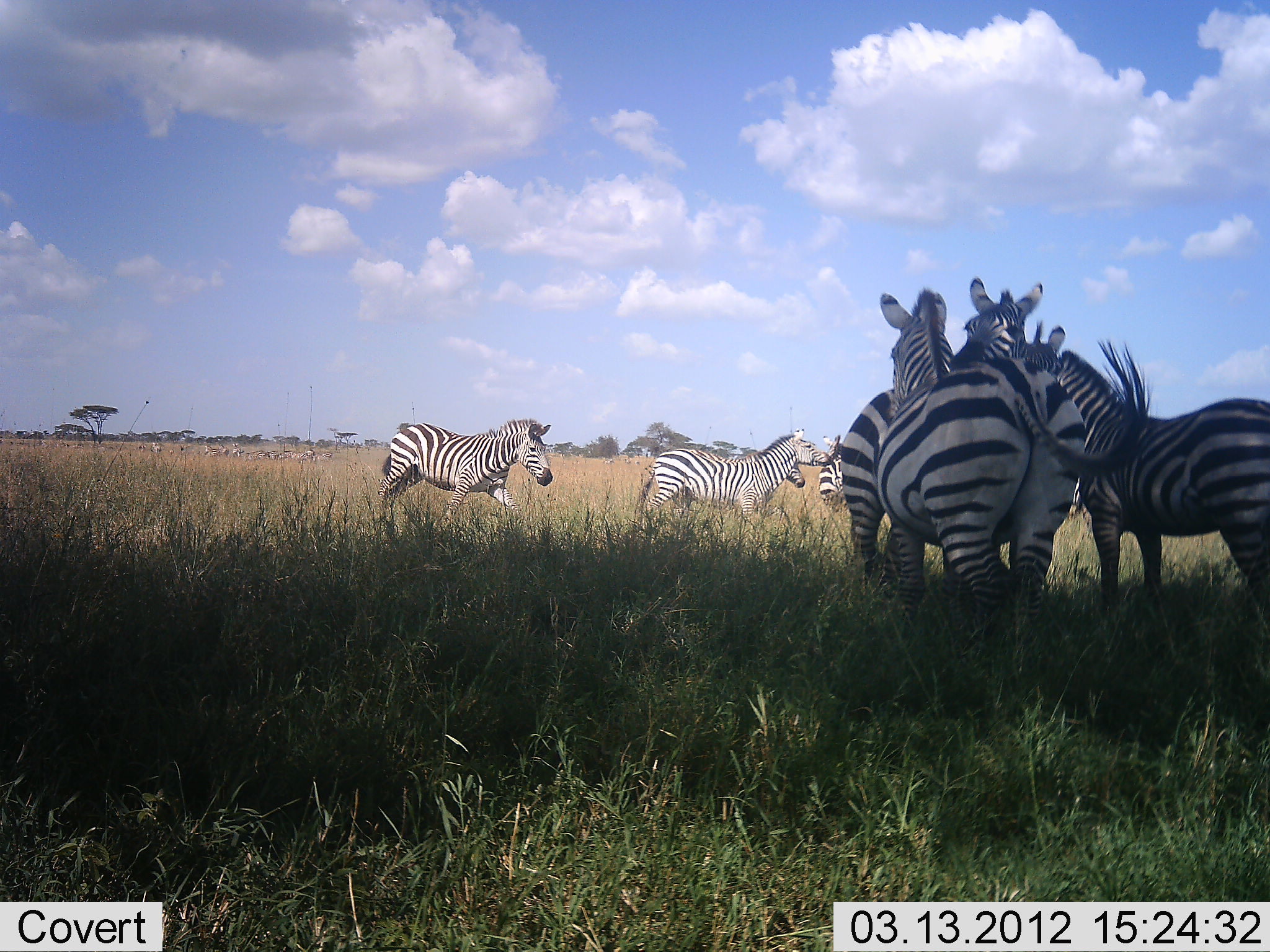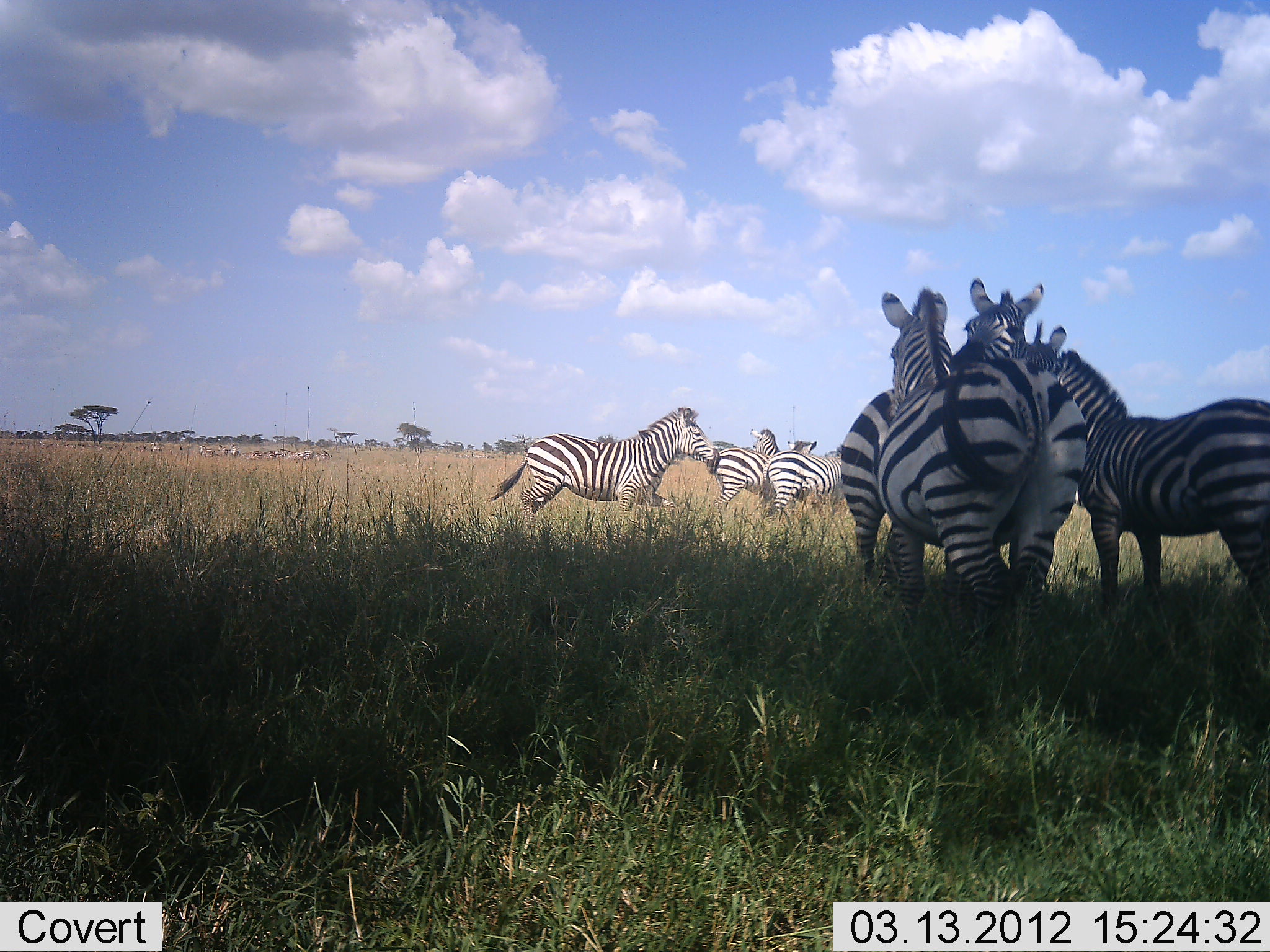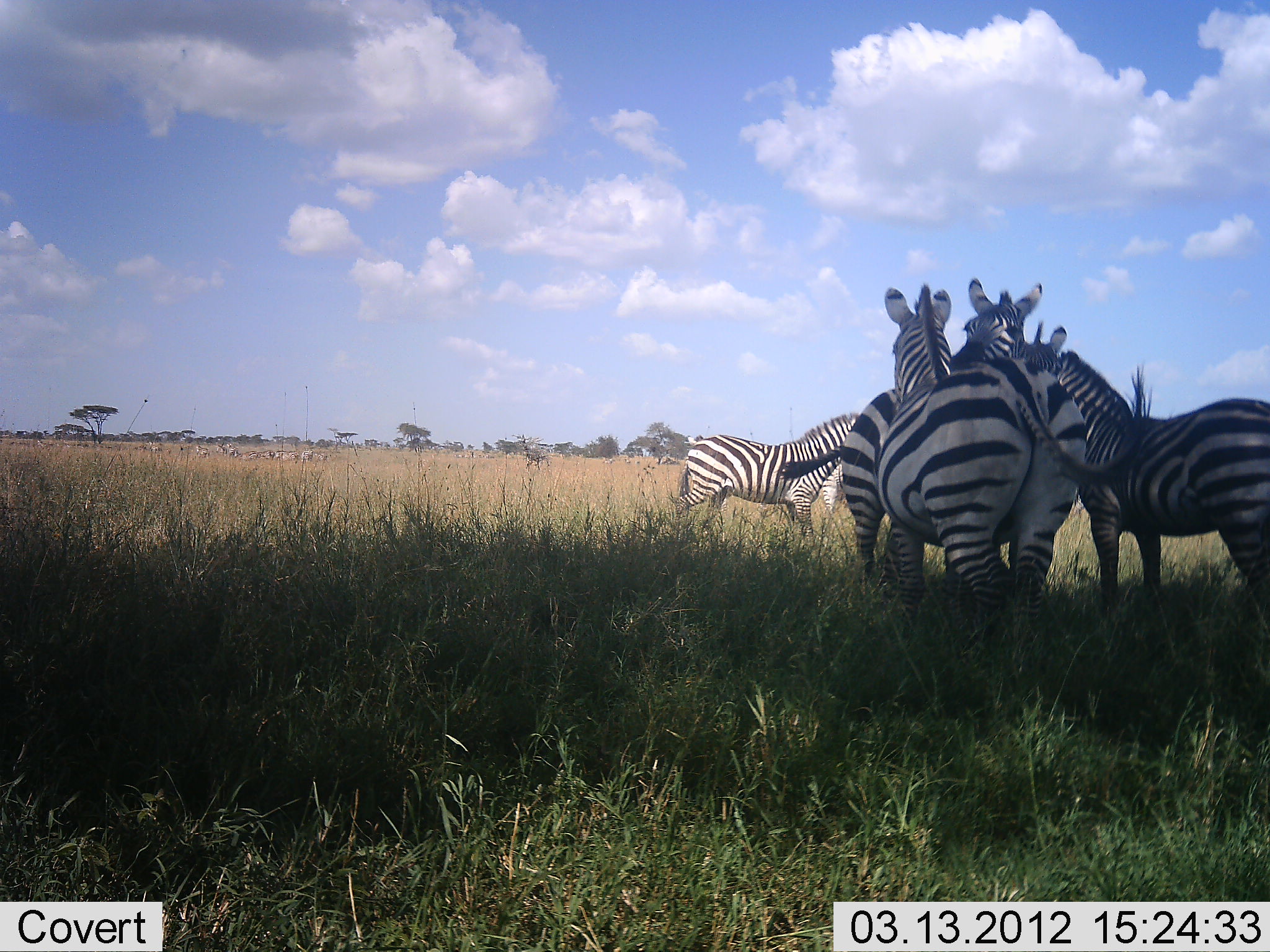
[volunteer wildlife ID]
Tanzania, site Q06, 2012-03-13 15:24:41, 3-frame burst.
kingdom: Animalia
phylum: Chordata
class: Mammalia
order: Perissodactyla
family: Equidae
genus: Equus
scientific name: Equus quagga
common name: plains zebra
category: zebra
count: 6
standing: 85%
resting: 4%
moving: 78%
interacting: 41%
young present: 7%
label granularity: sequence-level